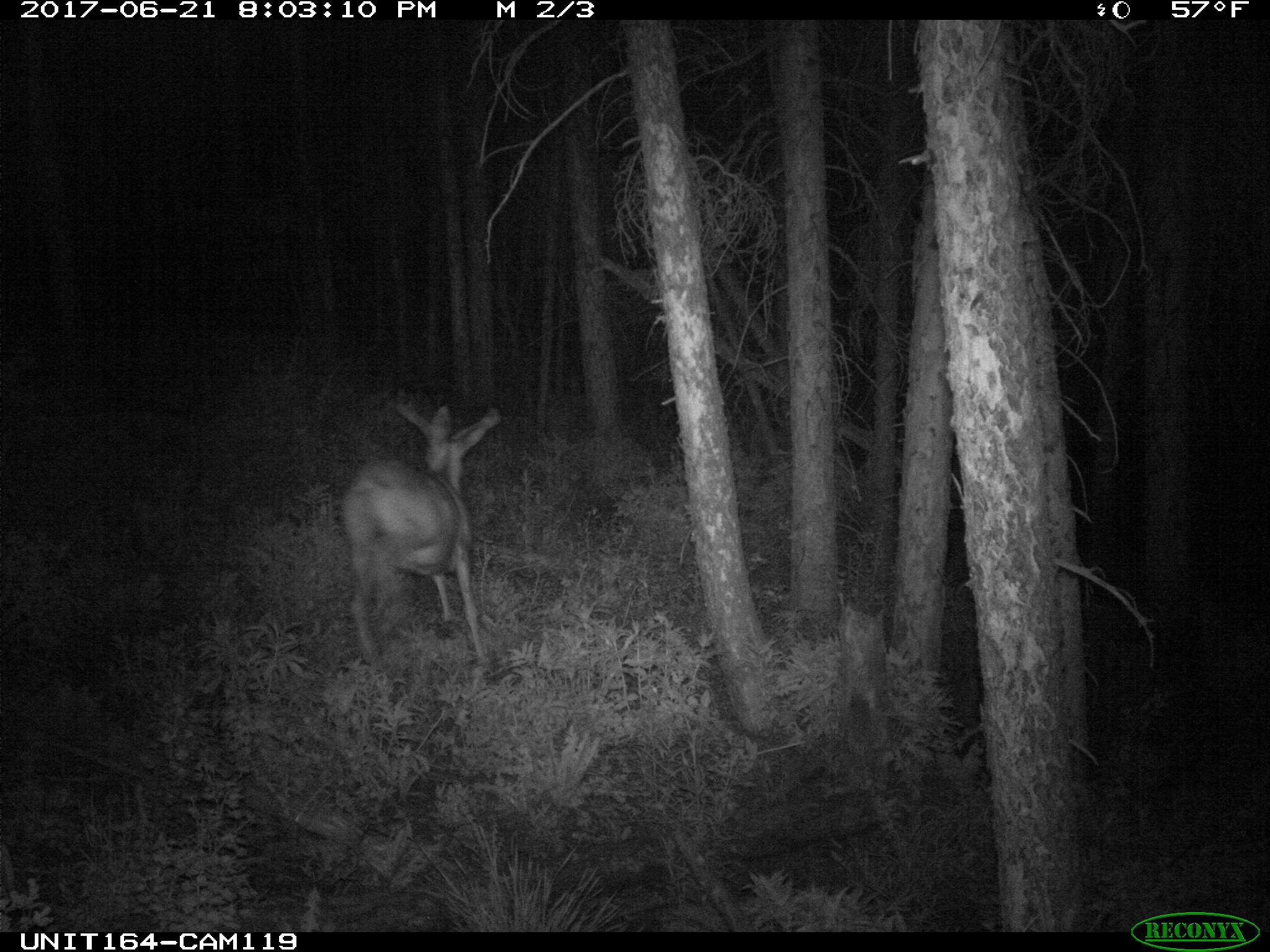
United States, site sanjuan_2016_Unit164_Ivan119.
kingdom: Animalia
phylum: Chordata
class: Mammalia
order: Artiodactyla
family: Cervidae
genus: Odocoileus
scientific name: Odocoileus hemionus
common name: mule deer